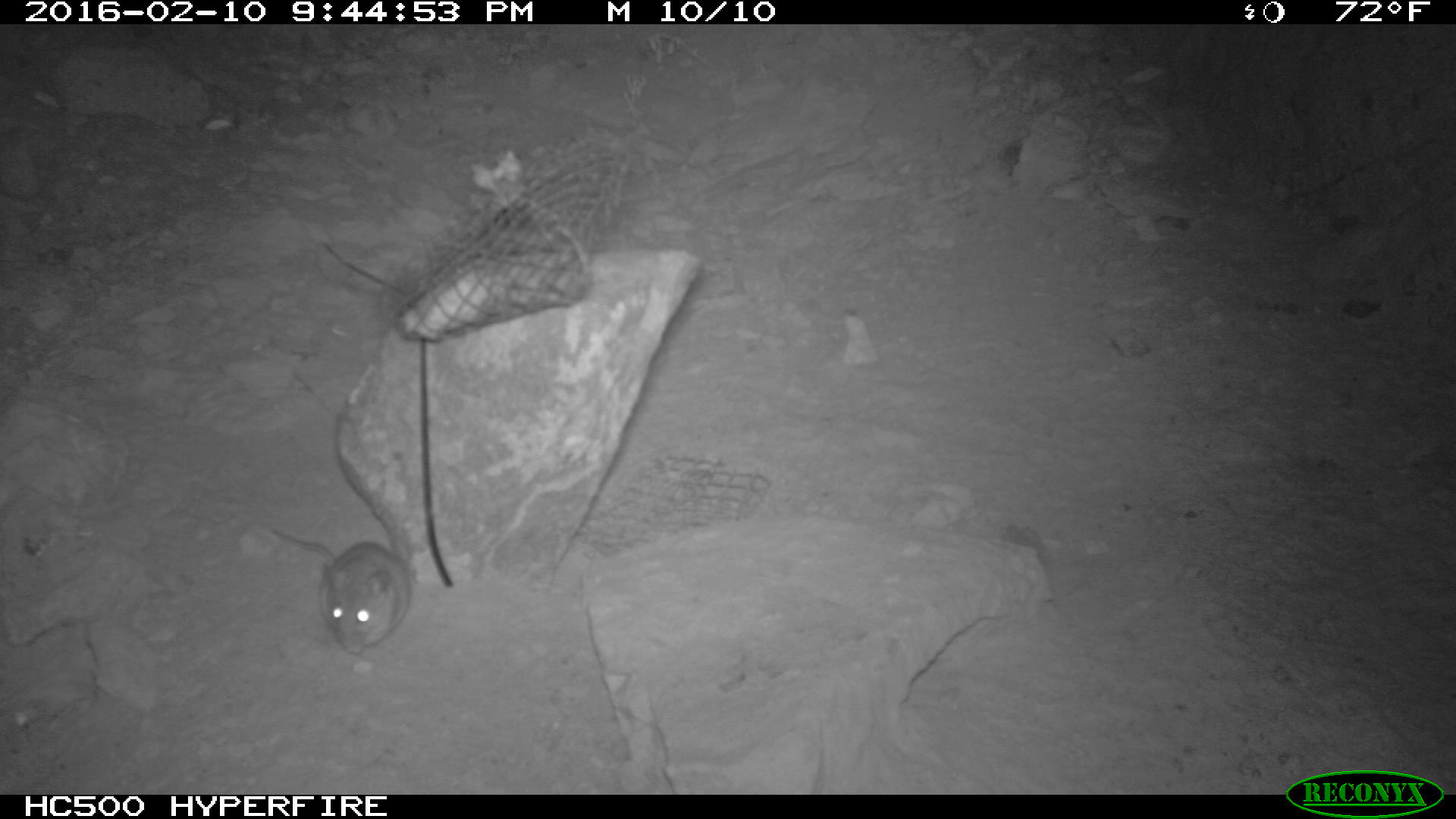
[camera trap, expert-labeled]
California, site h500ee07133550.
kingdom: Animalia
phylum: Chordata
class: Mammalia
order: Rodentia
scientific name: Rodentia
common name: rodent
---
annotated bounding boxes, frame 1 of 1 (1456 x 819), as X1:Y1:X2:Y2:
rodent: 269:529:413:657